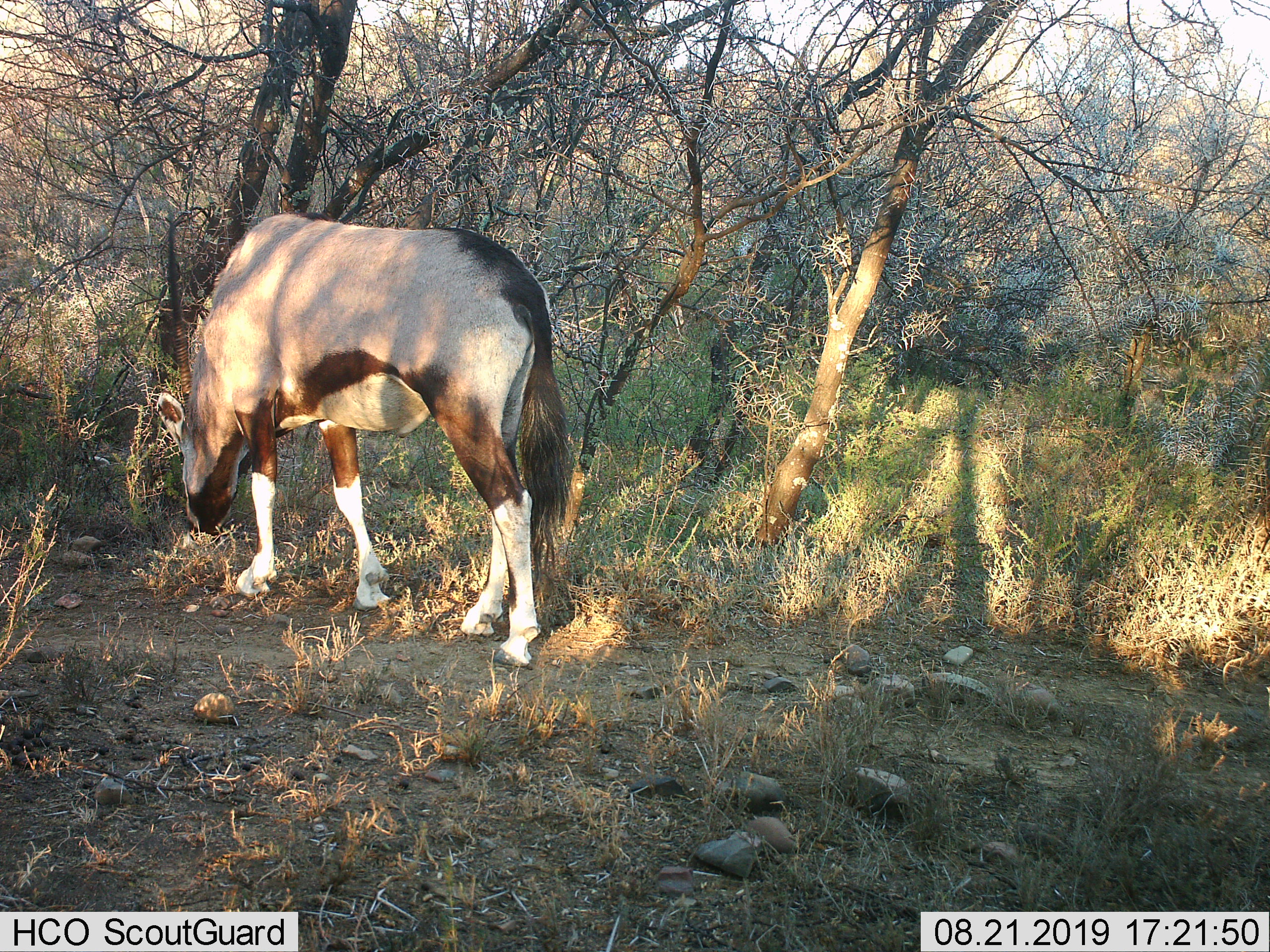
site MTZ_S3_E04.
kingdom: Animalia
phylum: Chordata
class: Mammalia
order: Artiodactyla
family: Bovidae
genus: Oryx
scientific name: Oryx gazella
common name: gemsbok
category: oryx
Oryx (gemsbok) (Oryx gazella), count 1. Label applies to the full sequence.